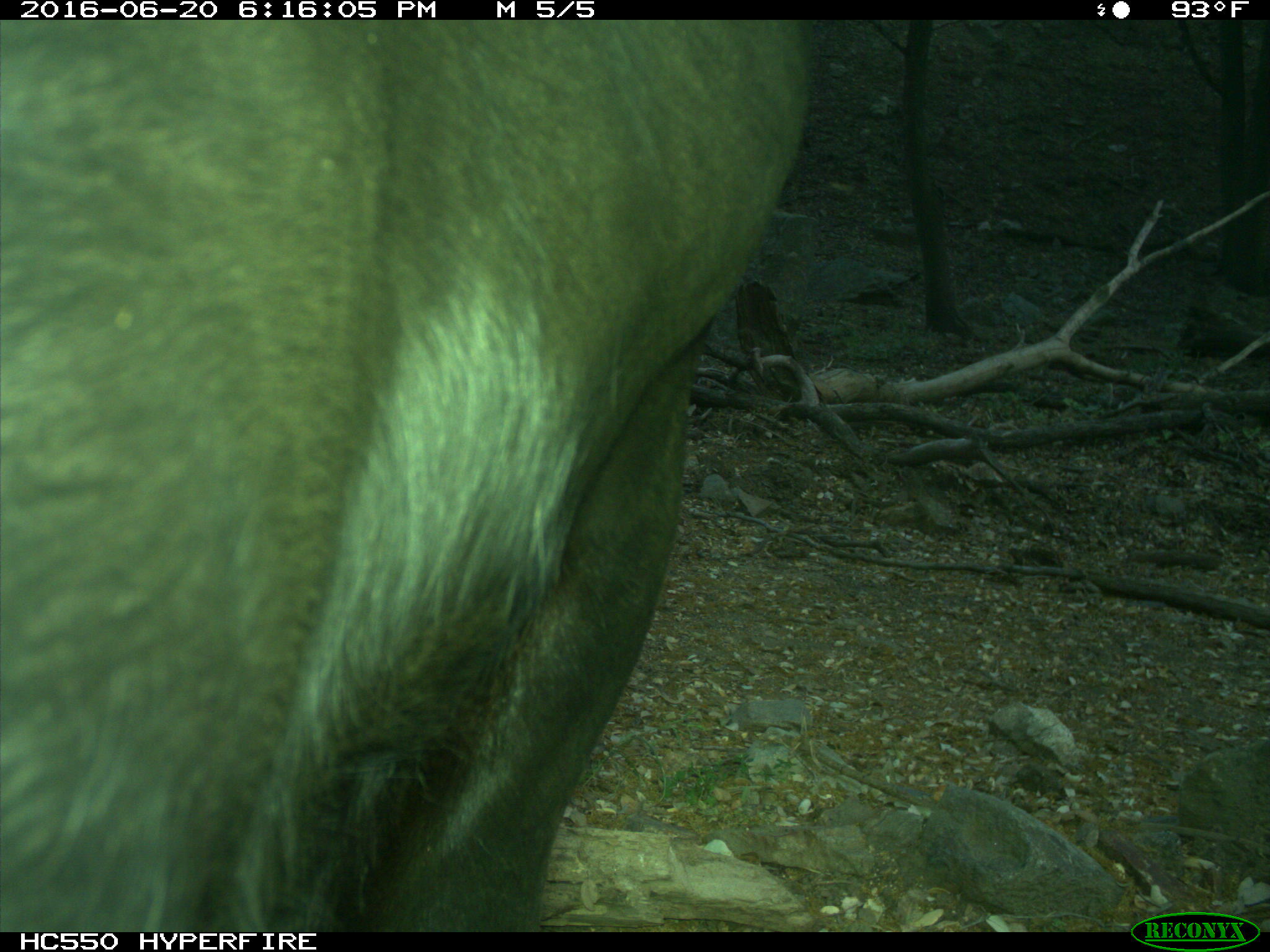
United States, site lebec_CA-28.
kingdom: Animalia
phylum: Chordata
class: Mammalia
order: Artiodactyla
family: Bovidae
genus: Bos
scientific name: Bos taurus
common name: domestic cow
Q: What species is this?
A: Bos taurus (domestic cow).